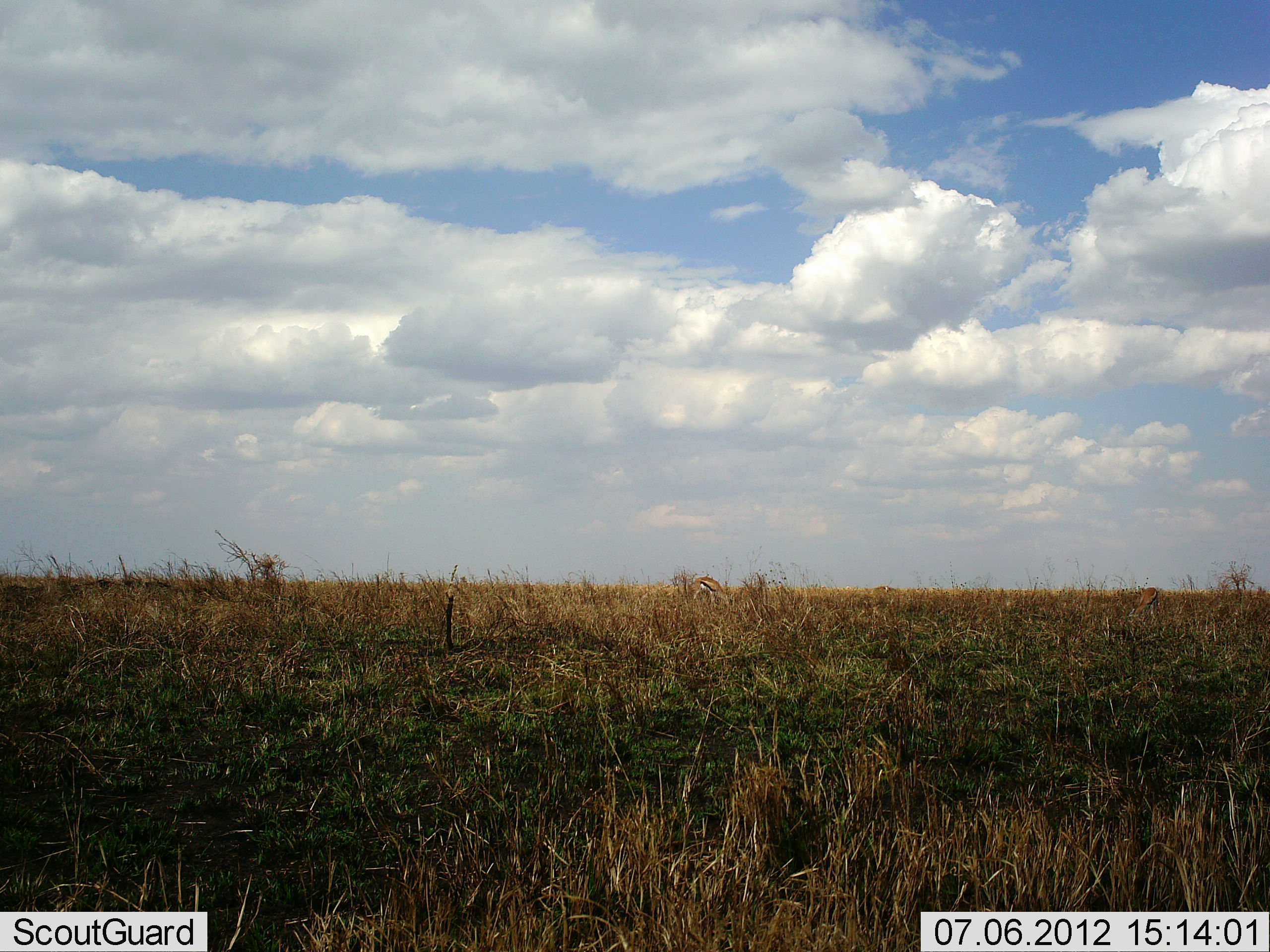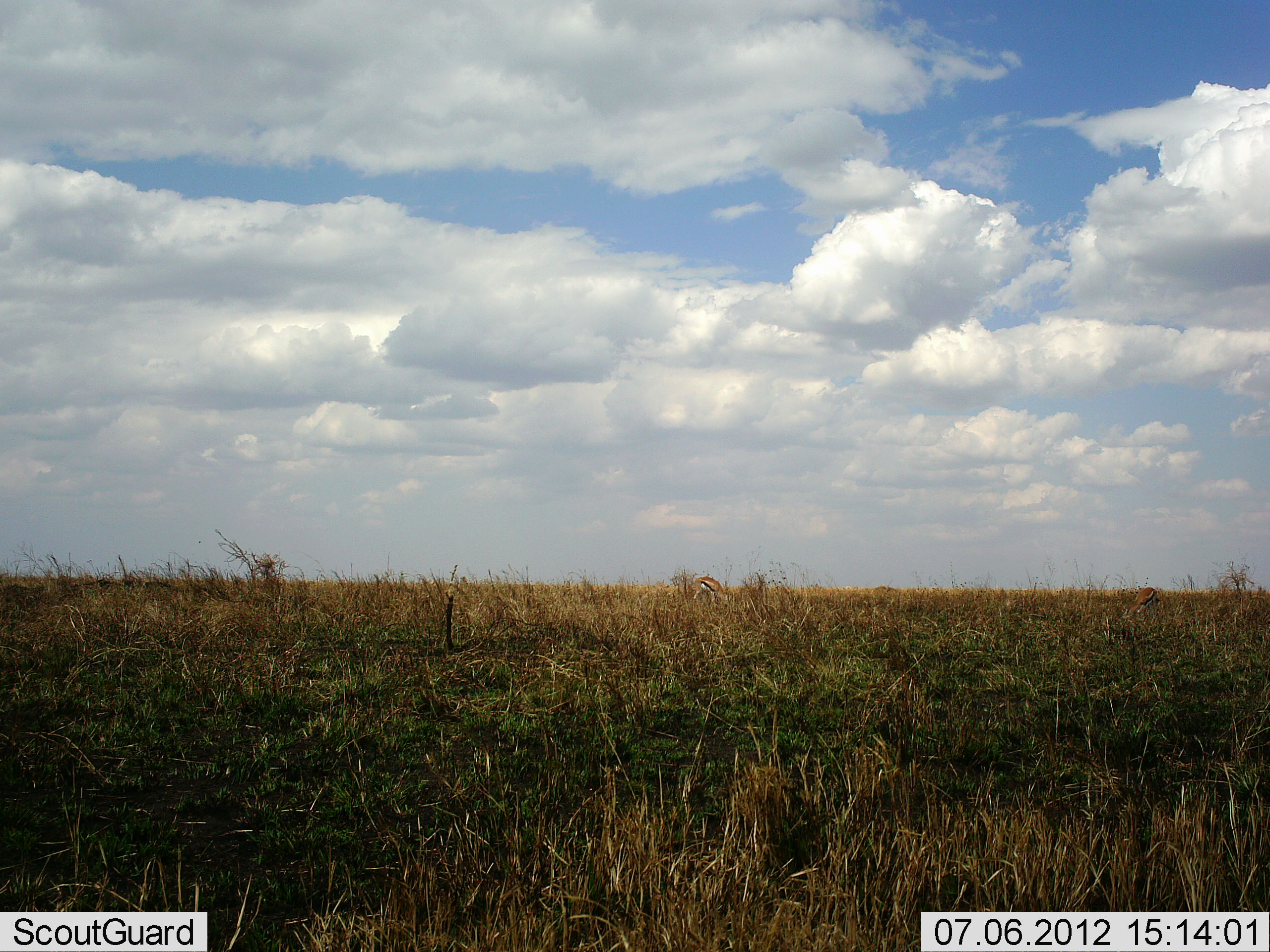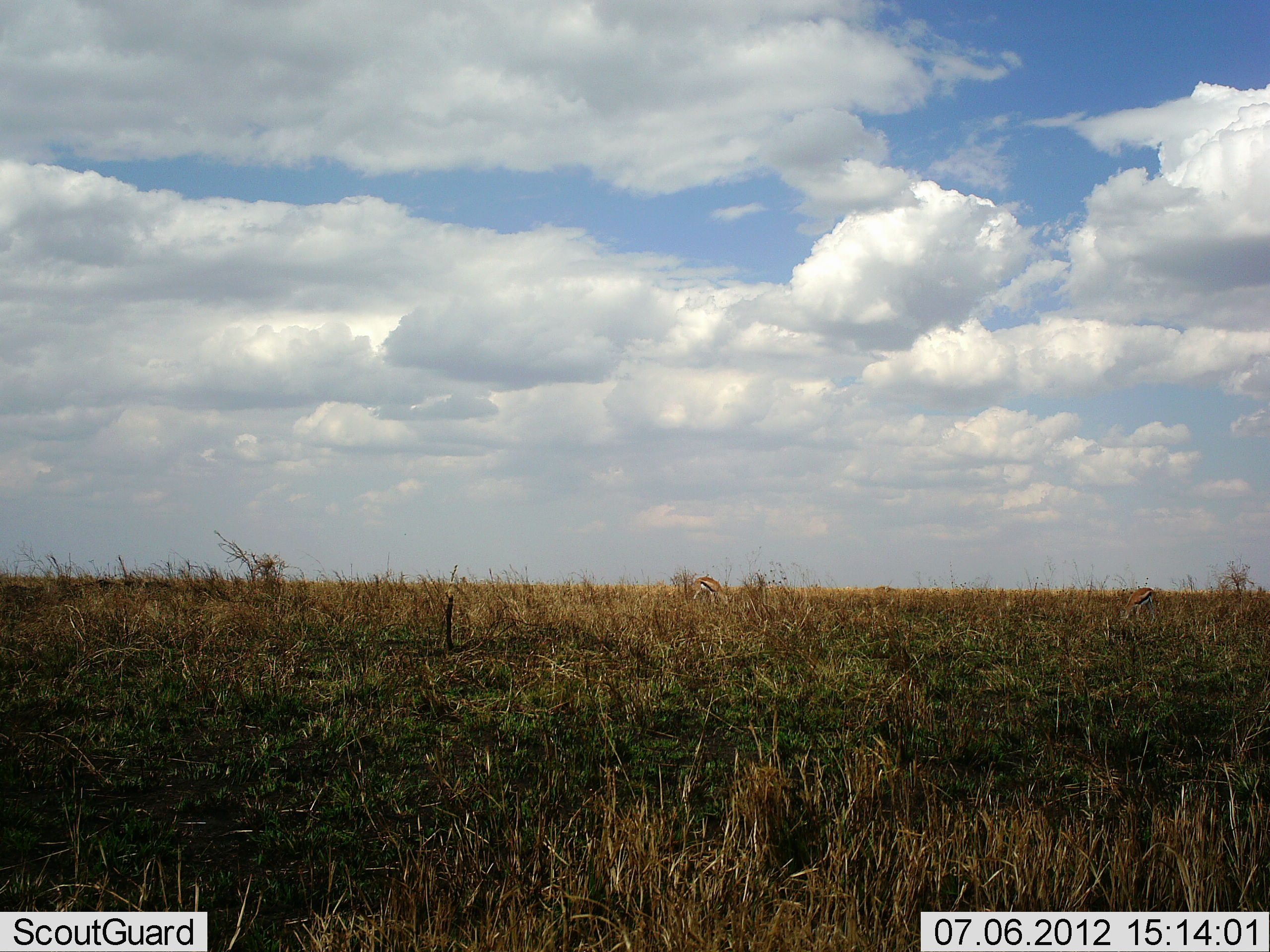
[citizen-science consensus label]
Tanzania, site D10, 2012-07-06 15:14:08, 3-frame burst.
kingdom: Animalia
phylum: Chordata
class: Mammalia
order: Artiodactyla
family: Bovidae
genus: Eudorcas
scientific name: Eudorcas thomsonii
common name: thomson's gazelle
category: gazellethomsons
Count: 2.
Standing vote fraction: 40%.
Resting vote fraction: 0%.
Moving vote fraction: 10%.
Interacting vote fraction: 0%.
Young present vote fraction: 0%.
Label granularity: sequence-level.